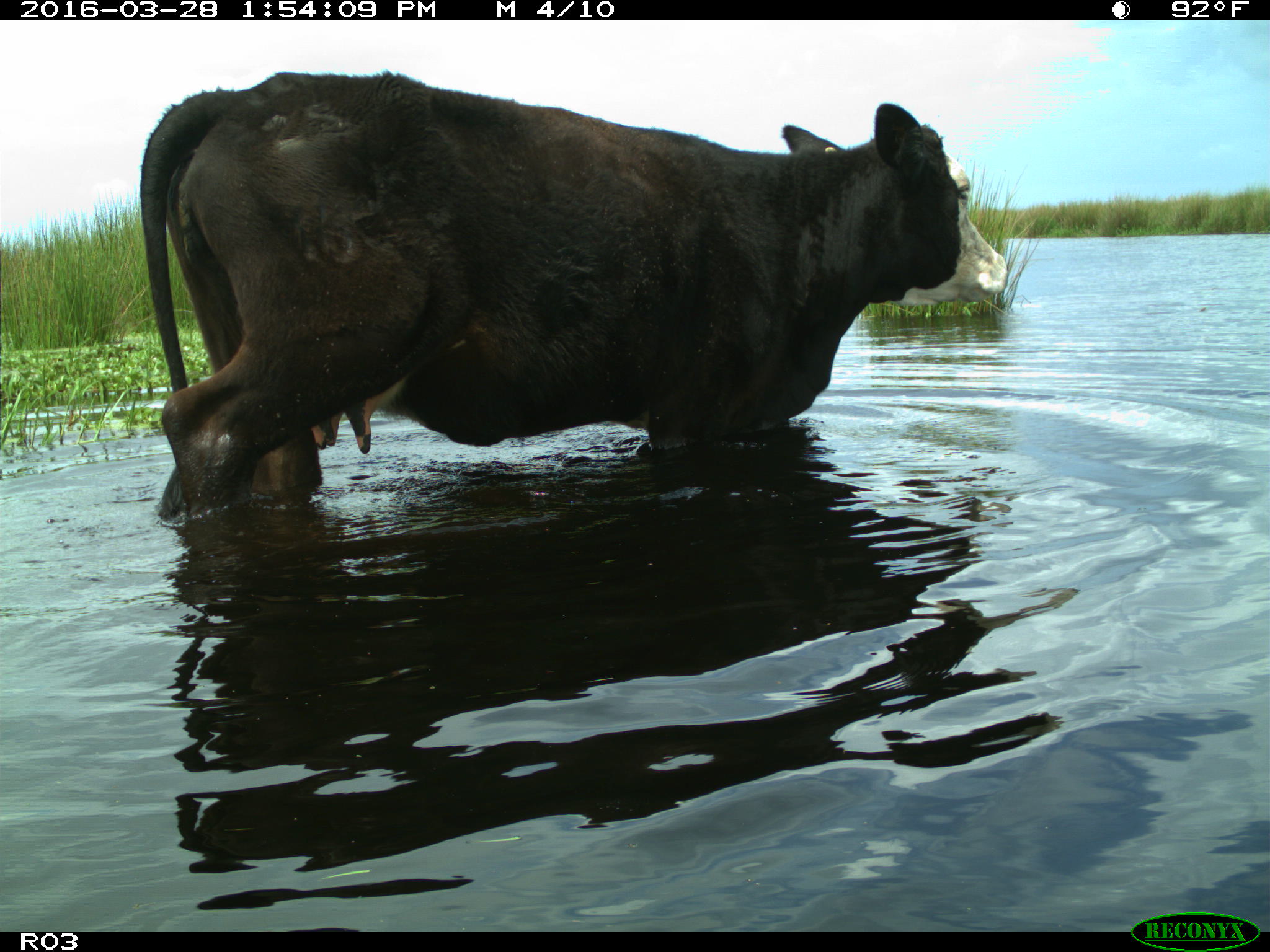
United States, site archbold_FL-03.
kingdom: Animalia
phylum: Chordata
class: Mammalia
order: Artiodactyla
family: Bovidae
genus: Bos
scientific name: Bos taurus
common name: domestic cow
Bos taurus (domestic cow).